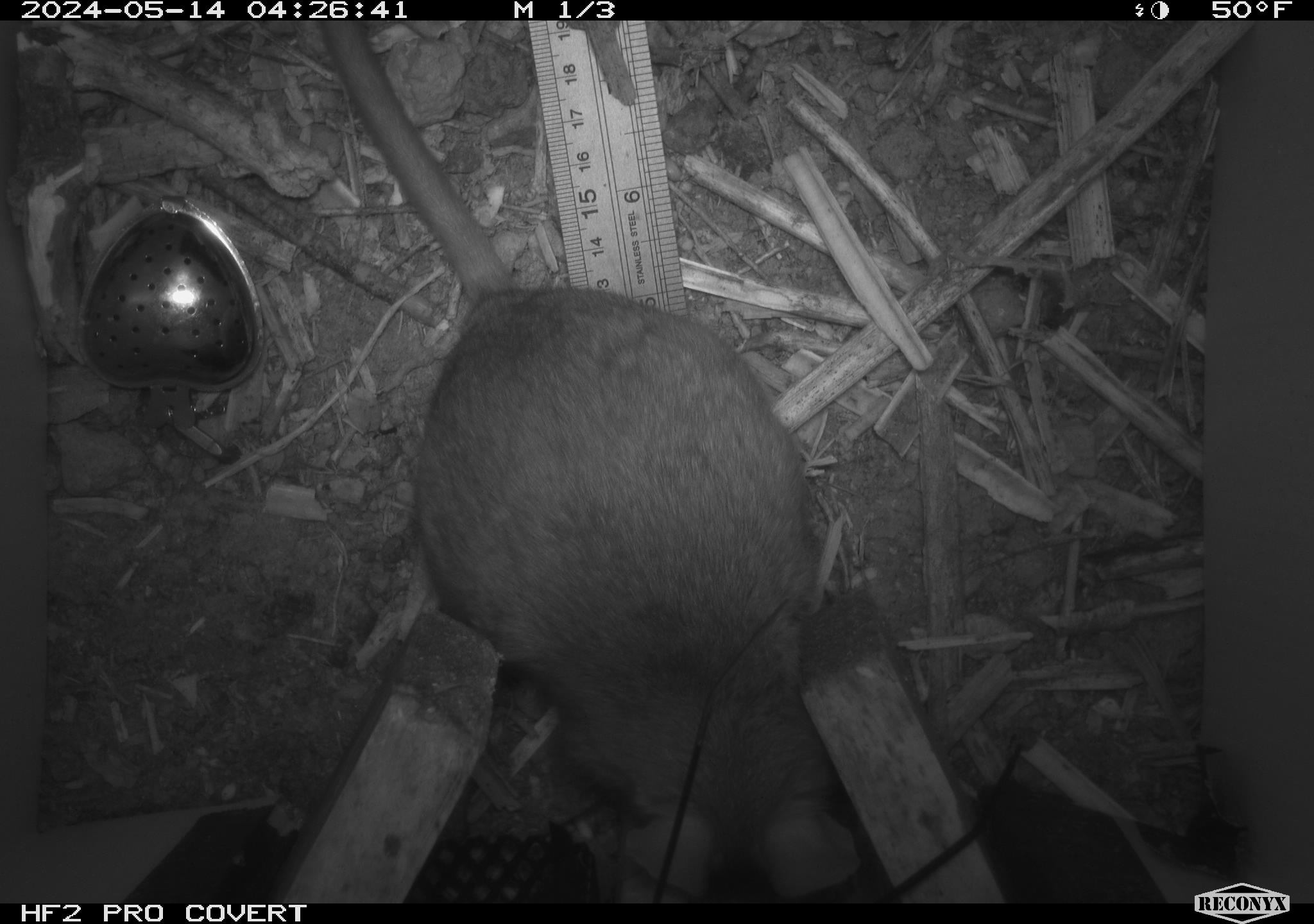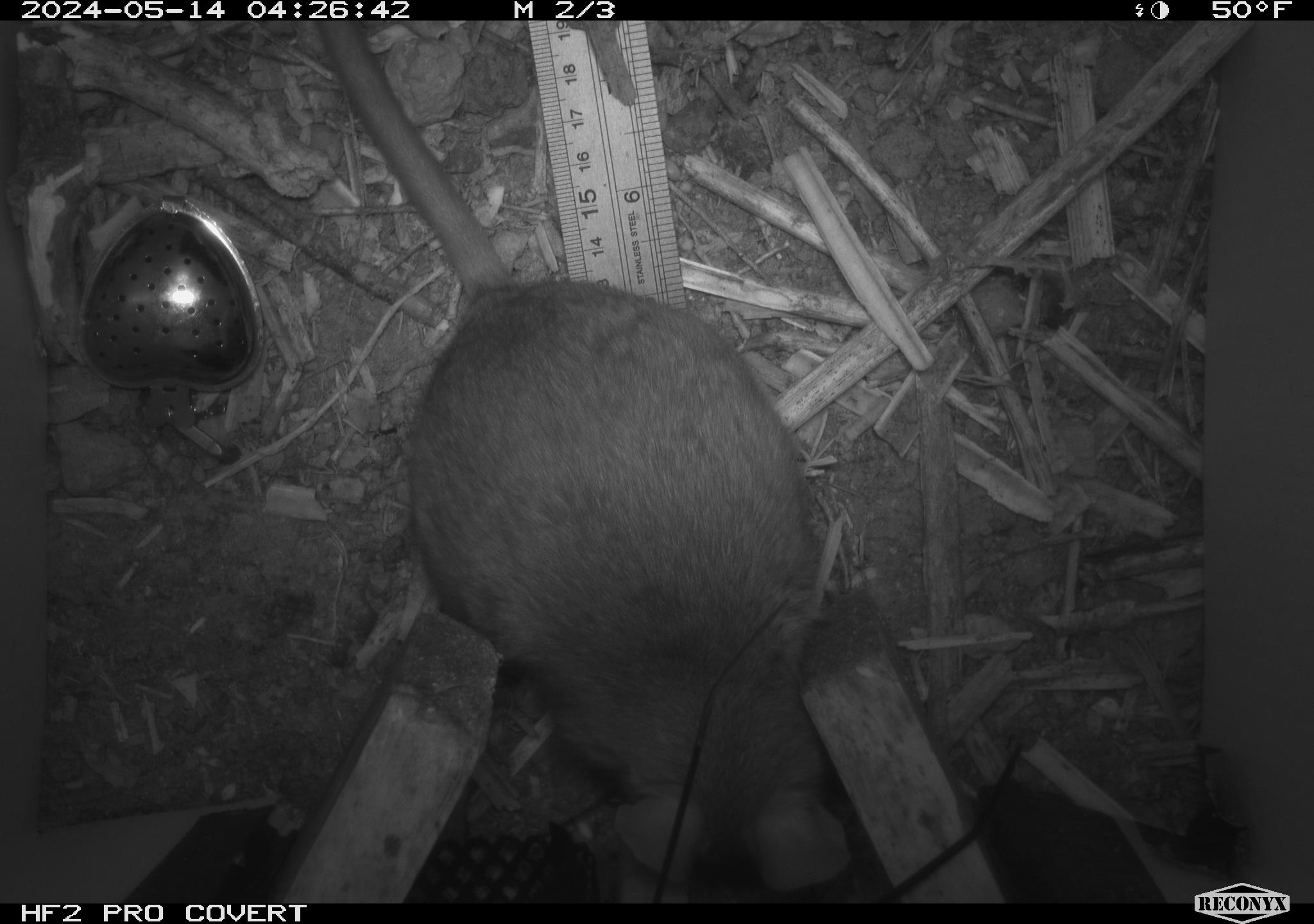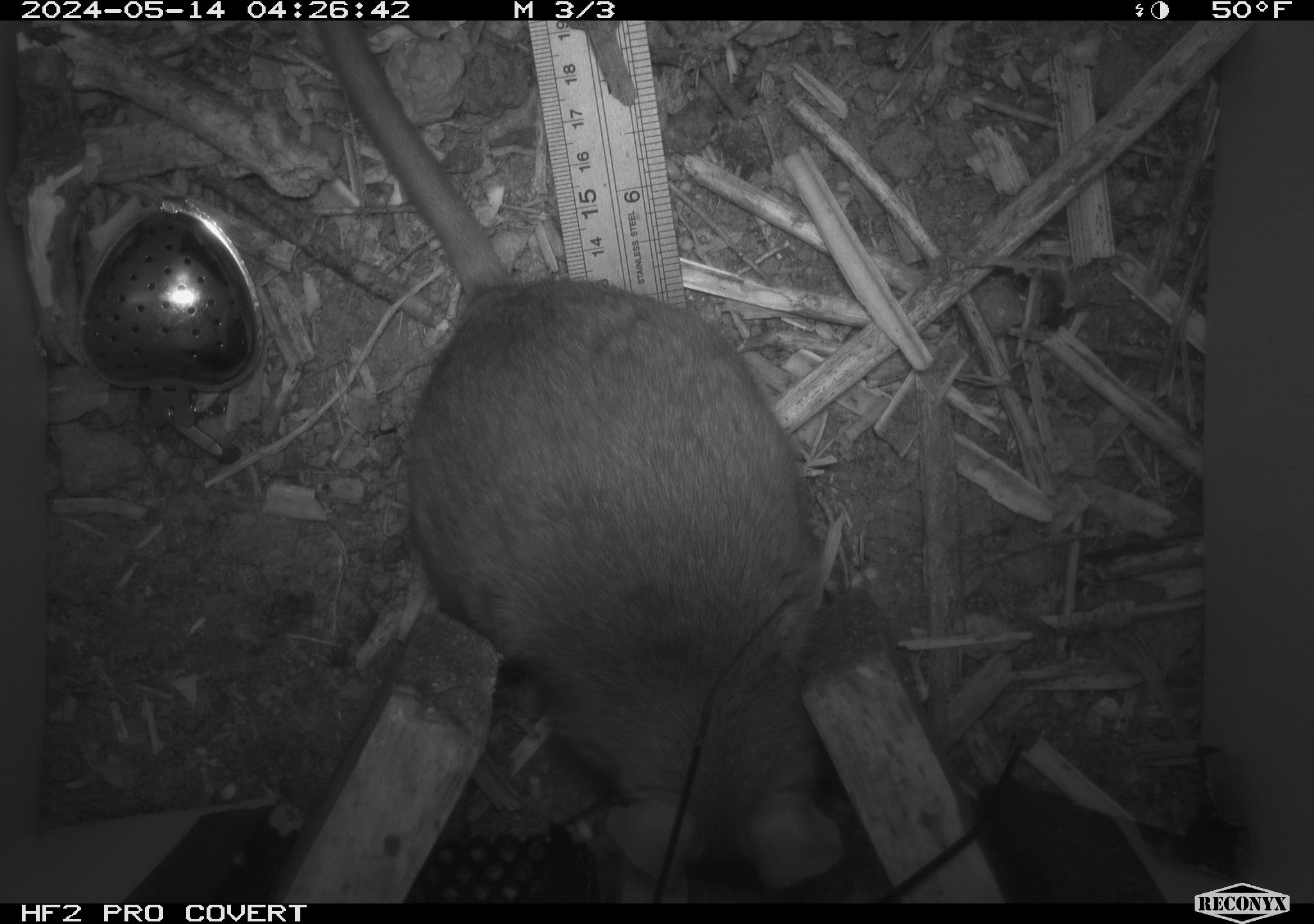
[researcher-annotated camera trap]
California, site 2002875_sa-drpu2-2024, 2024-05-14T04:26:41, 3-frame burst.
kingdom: Animalia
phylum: Chordata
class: Mammalia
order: Rodentia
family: Cricetidae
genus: Neotoma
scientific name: Neotoma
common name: pack rat or woodrat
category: neotoma species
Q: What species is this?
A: Neotoma species (pack rat or woodrat) (Neotoma).